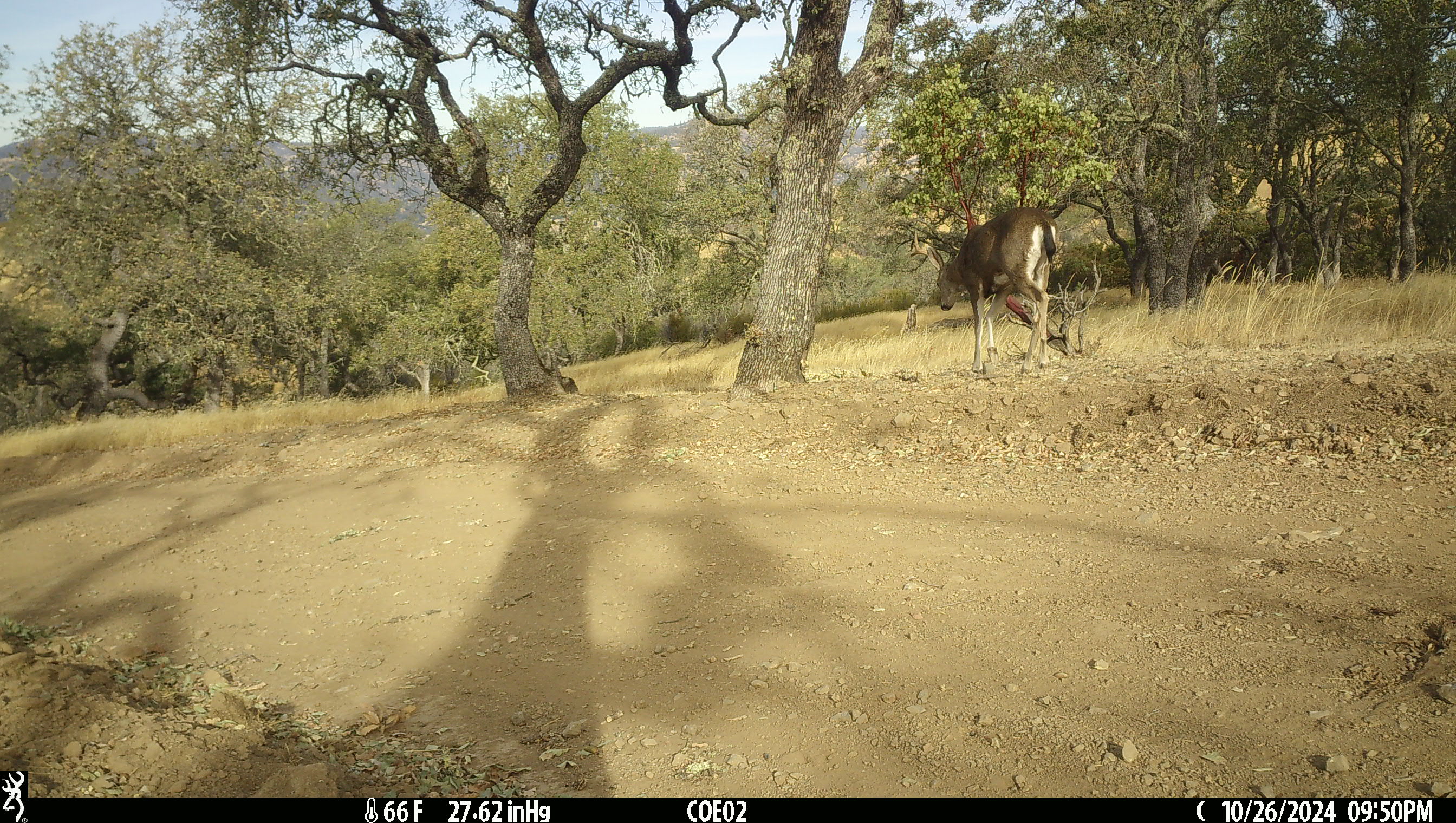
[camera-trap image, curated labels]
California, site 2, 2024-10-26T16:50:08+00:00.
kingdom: Animalia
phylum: Chordata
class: Mammalia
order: Artiodactyla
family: Cervidae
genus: Odocoileus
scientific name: Odocoileus hemionus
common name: mule deer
Mule deer (Odocoileus hemionus).